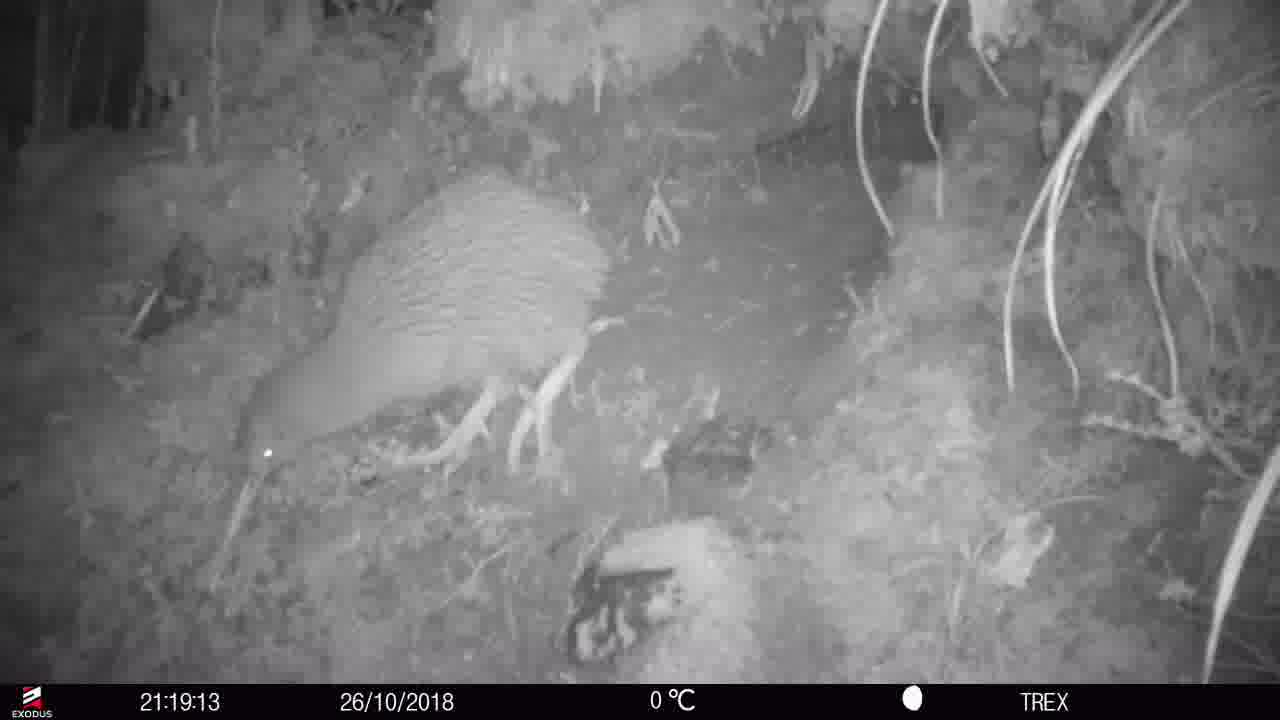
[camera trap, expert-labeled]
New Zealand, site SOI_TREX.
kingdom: Animalia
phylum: Chordata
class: Aves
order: Apterygiformes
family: Apterygidae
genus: Apteryx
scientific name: Apteryx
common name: kiwi